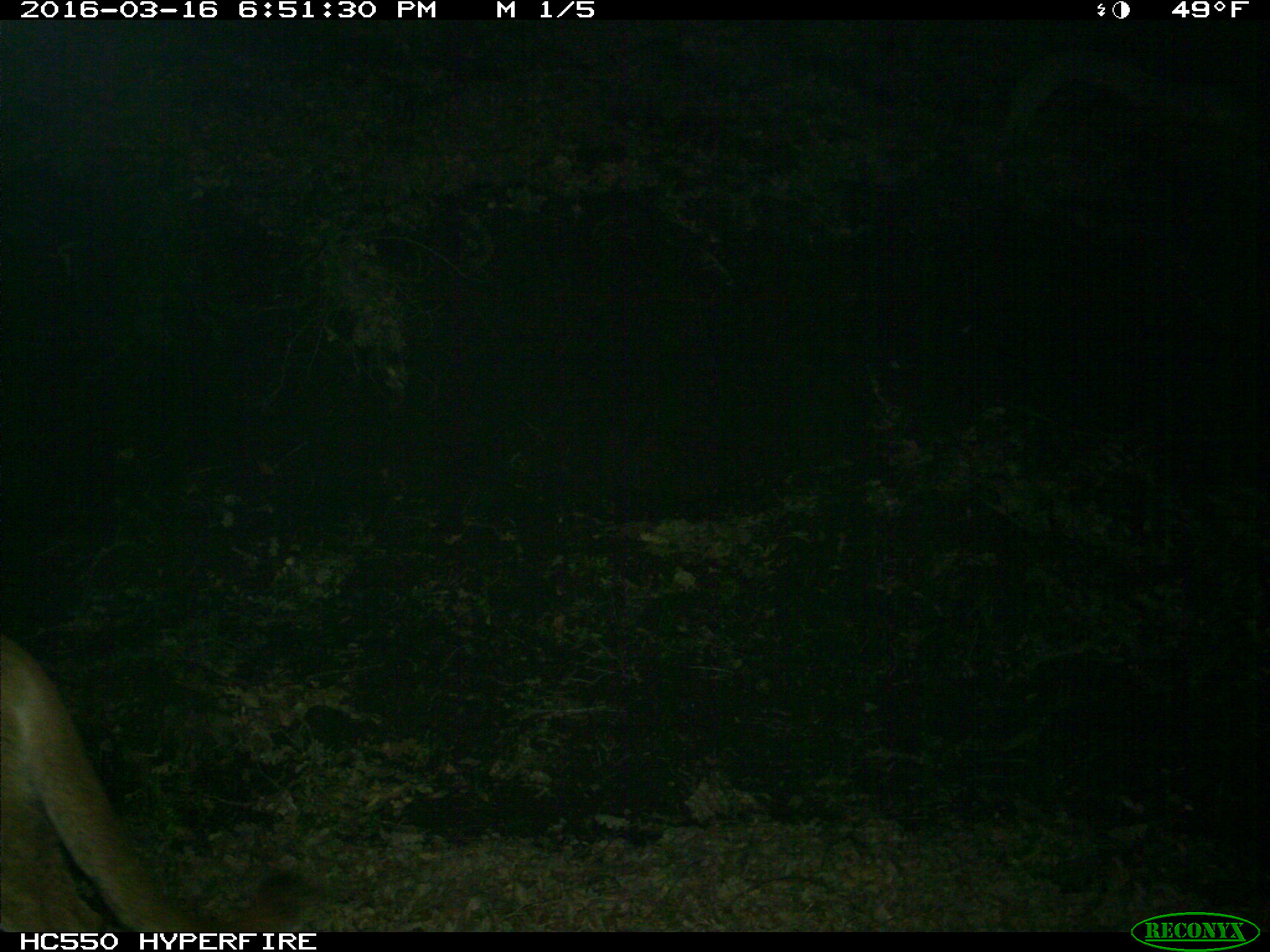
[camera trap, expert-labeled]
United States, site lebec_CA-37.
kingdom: Animalia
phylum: Chordata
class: Mammalia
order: Carnivora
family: Felidae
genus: Puma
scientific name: Puma concolor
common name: mountain lion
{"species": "Puma concolor (mountain lion)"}